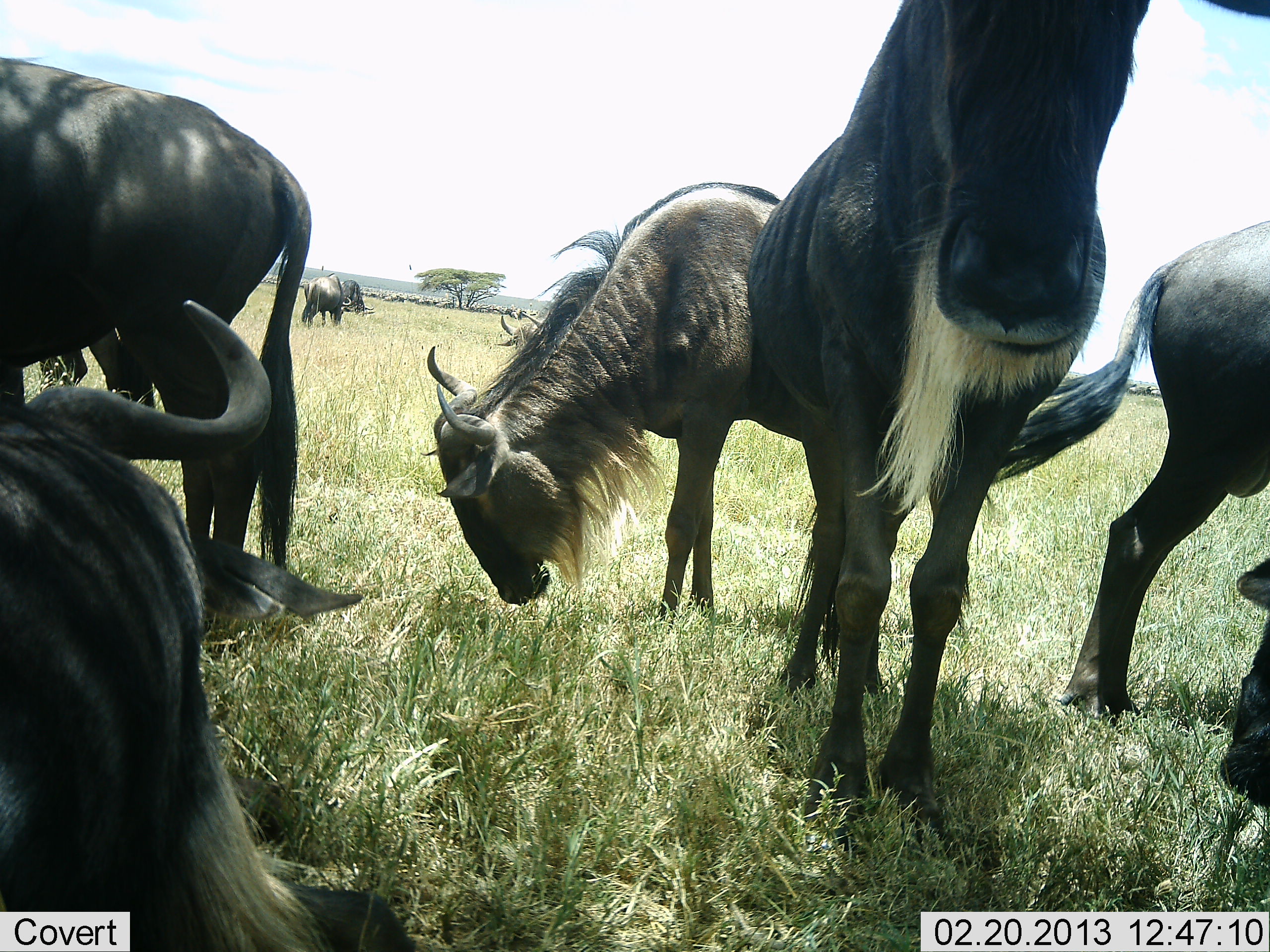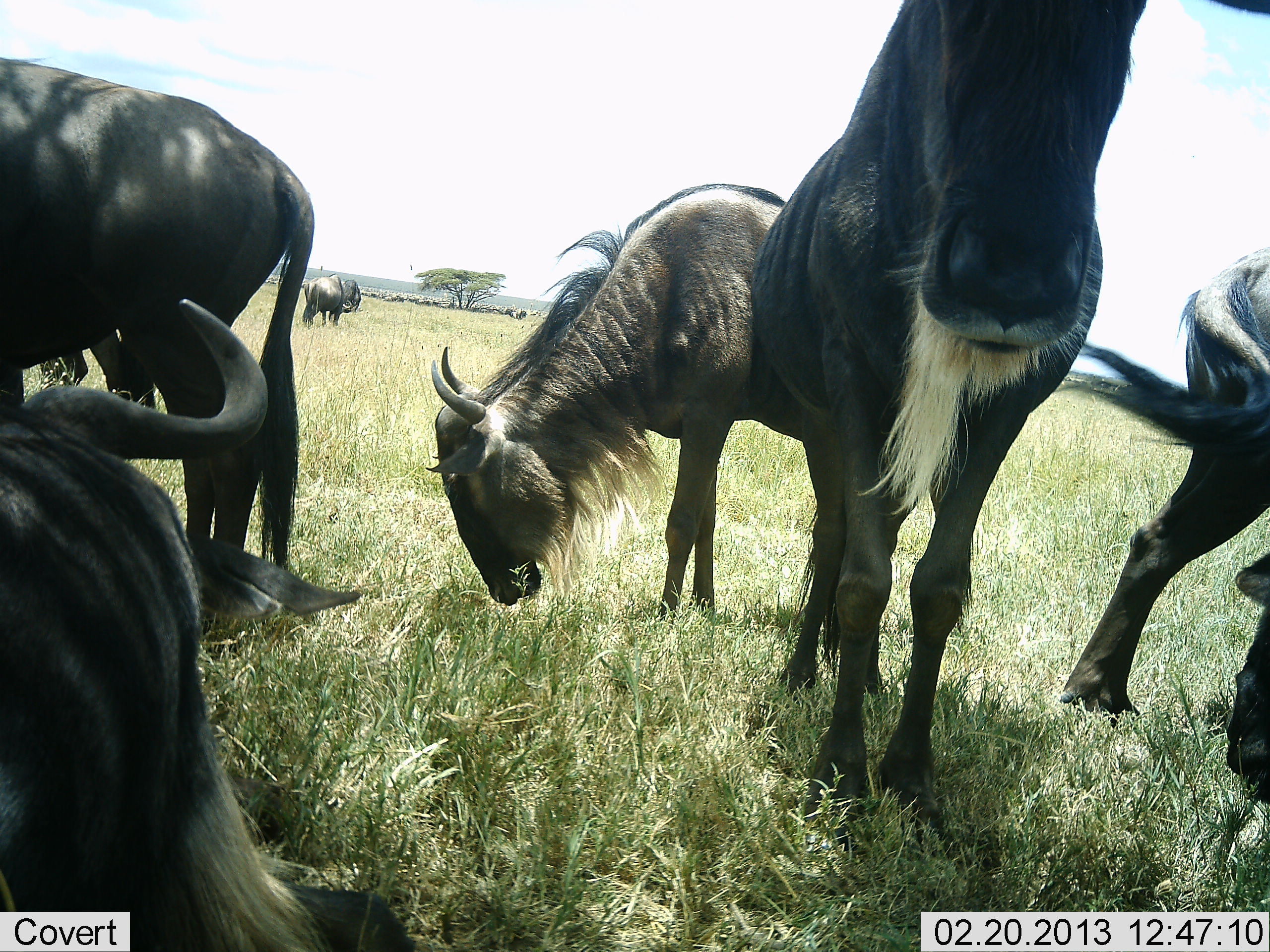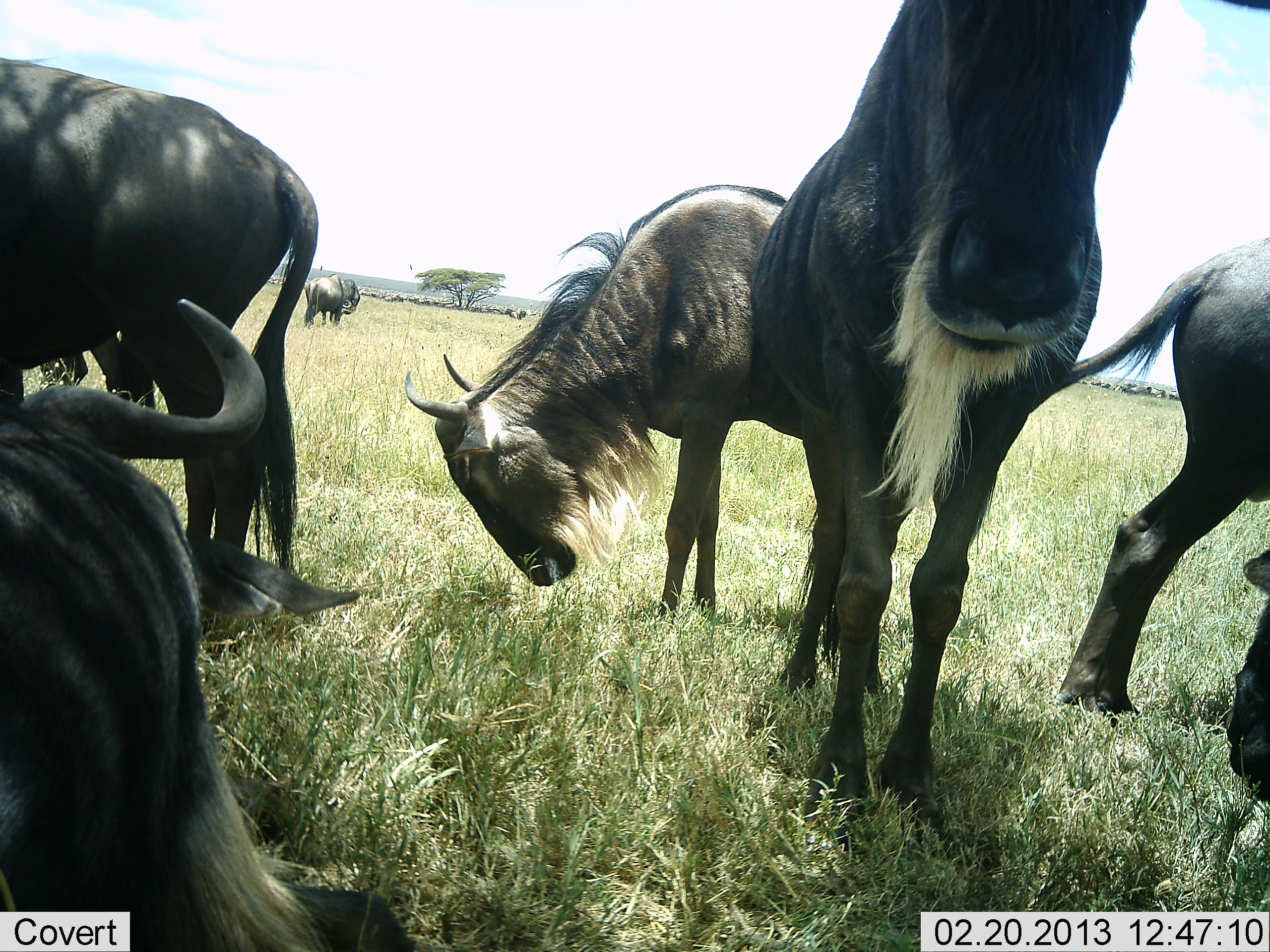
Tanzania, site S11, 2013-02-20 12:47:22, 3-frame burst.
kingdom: Animalia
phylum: Chordata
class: Mammalia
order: Artiodactyla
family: Bovidae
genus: Connochaetes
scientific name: Connochaetes taurinus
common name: blue wildebeest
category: wildebeest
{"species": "wildebeest (blue wildebeest) (Connochaetes taurinus)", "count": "7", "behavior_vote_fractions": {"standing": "72%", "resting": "61%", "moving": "22%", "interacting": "6%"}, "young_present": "0%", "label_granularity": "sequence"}